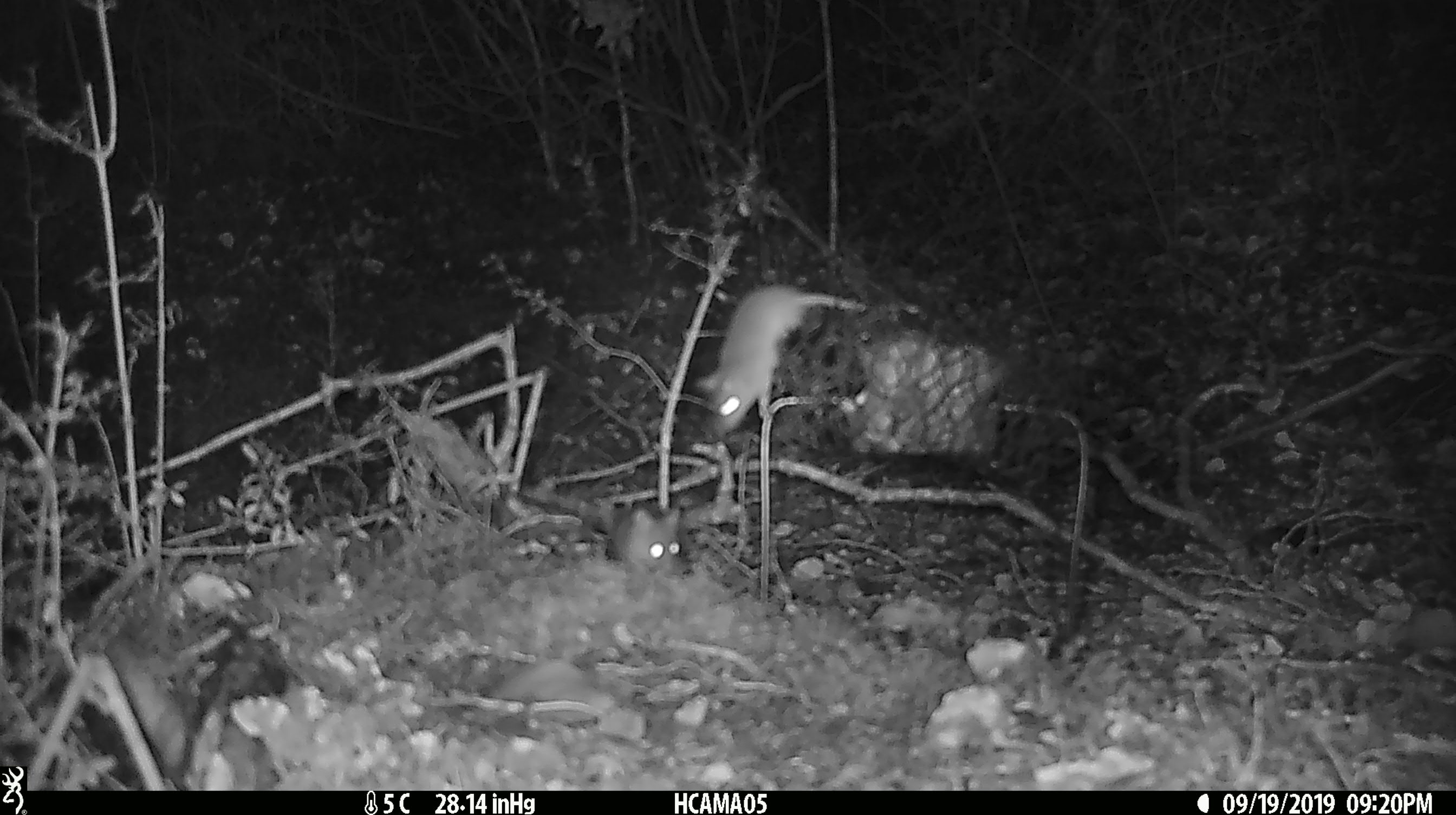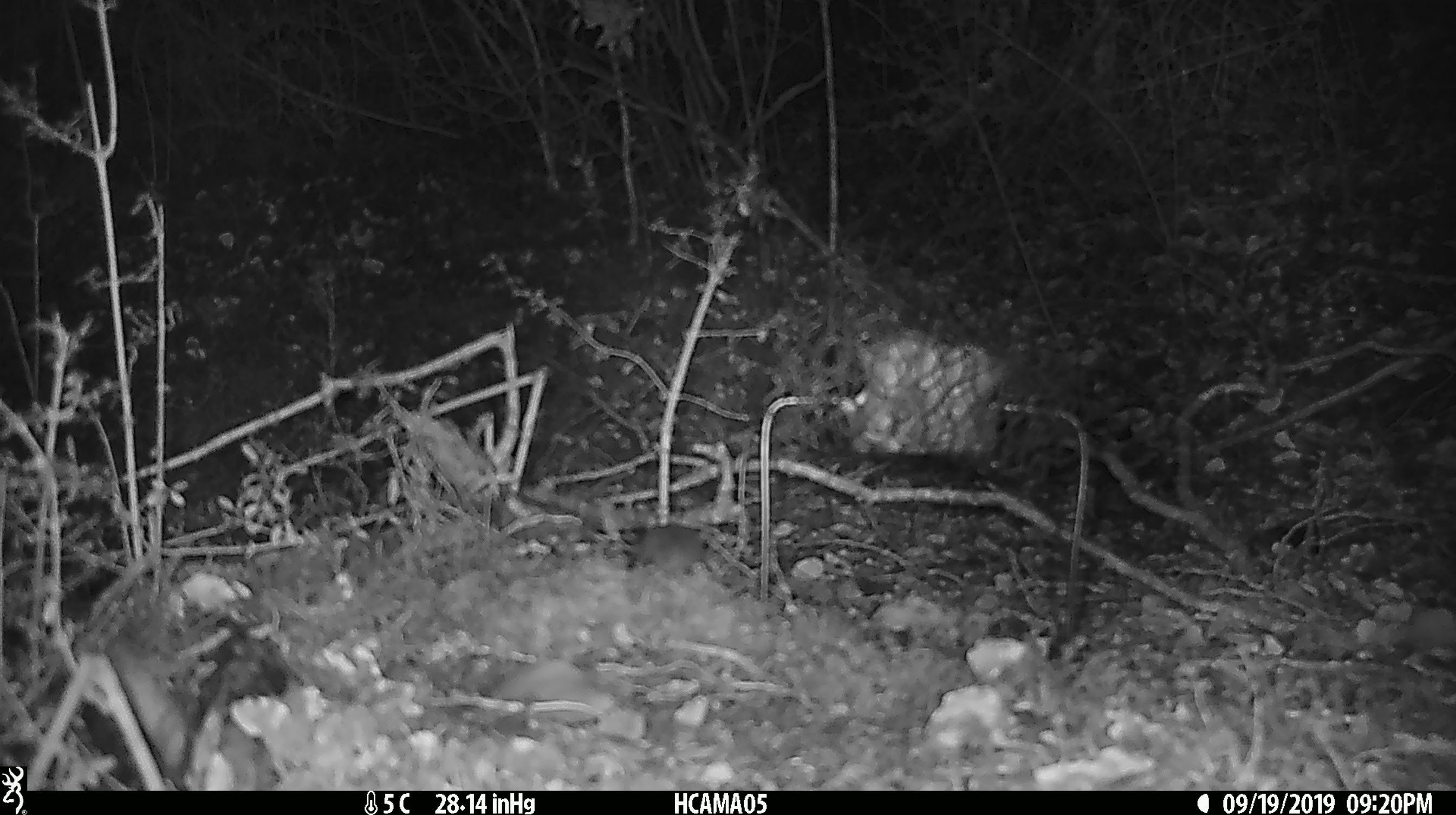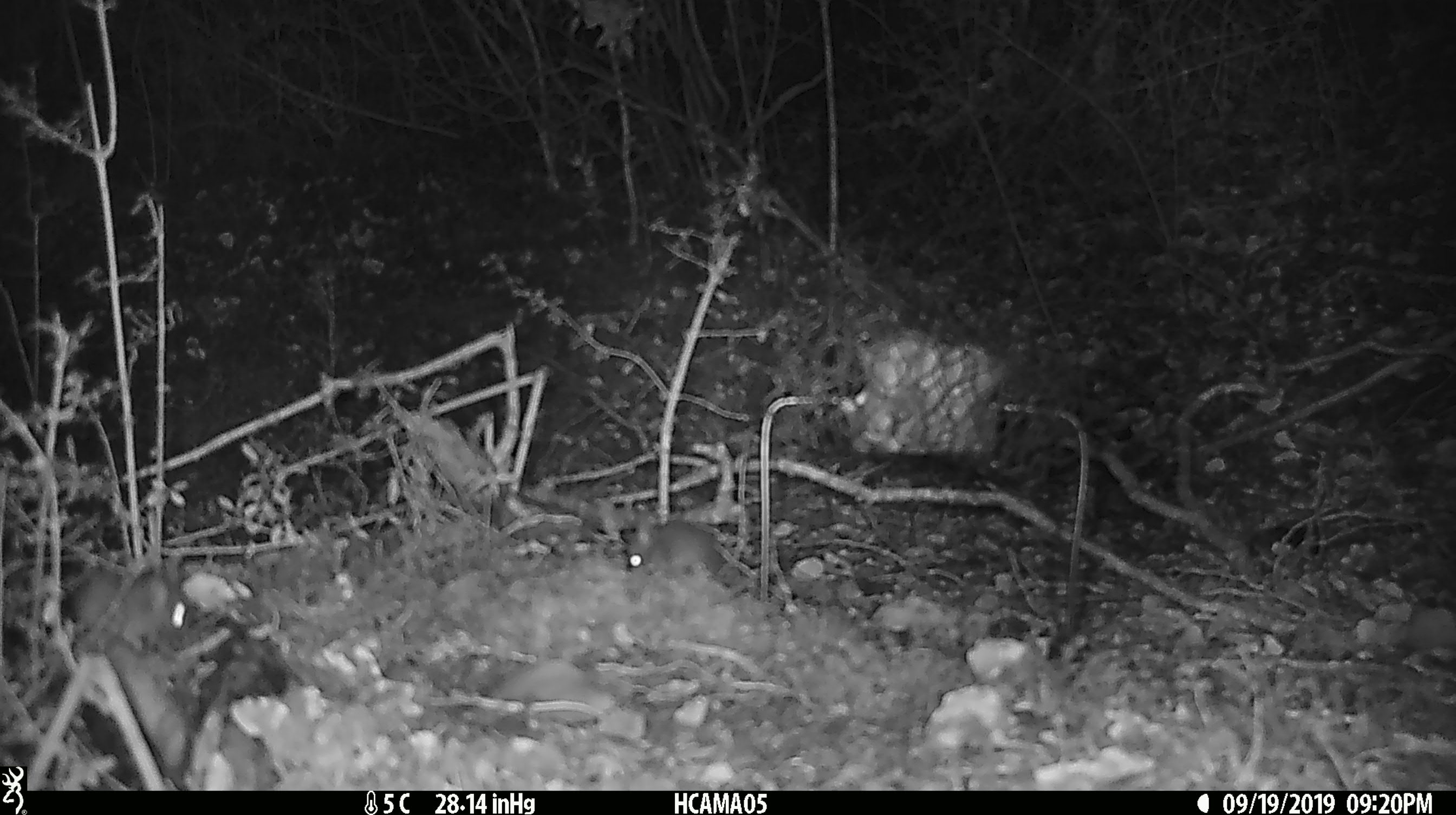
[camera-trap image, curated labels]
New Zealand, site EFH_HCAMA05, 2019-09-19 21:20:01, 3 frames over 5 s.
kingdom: Animalia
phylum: Chordata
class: Mammalia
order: Rodentia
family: Muridae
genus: Mus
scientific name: Mus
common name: mouse